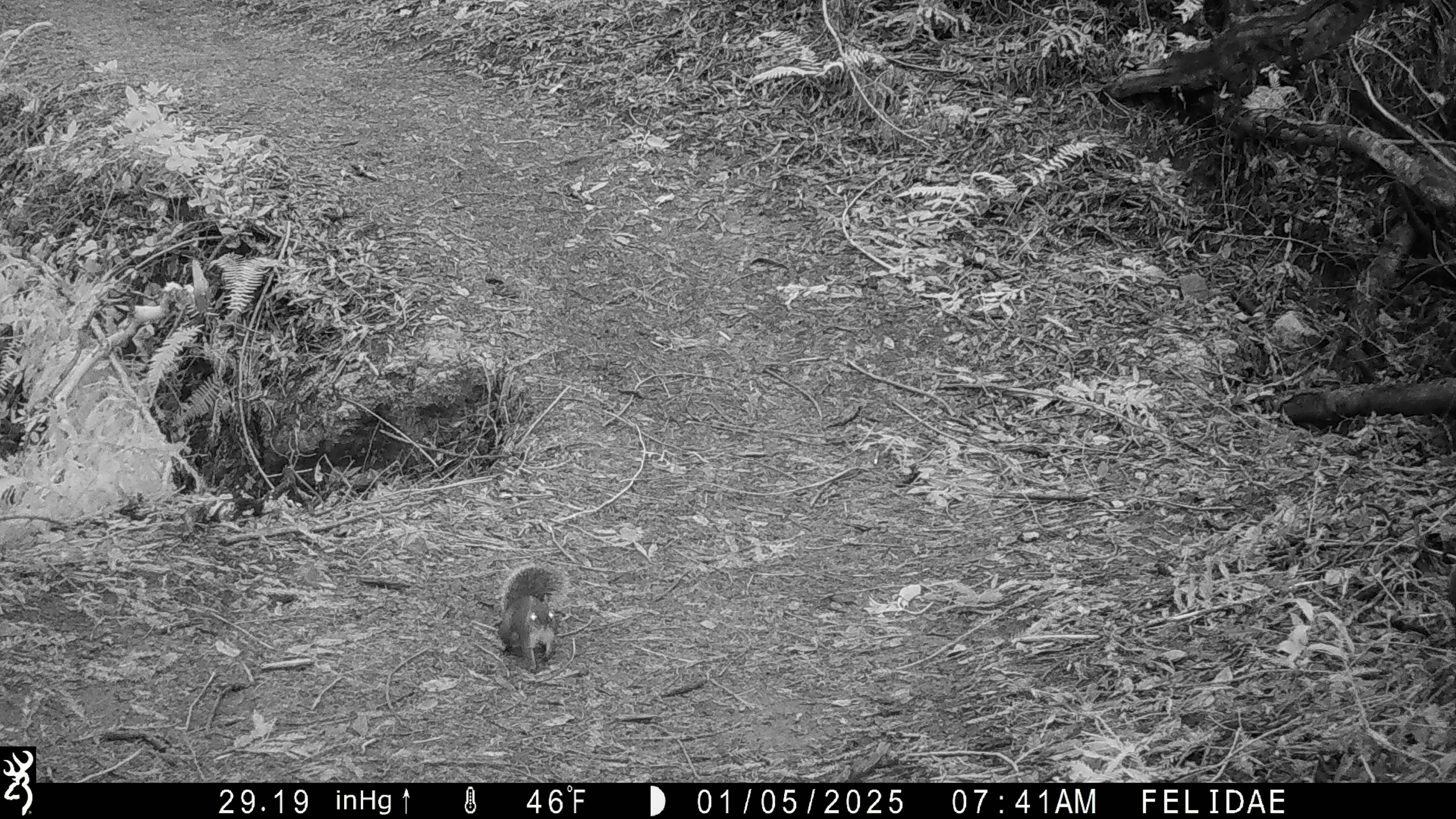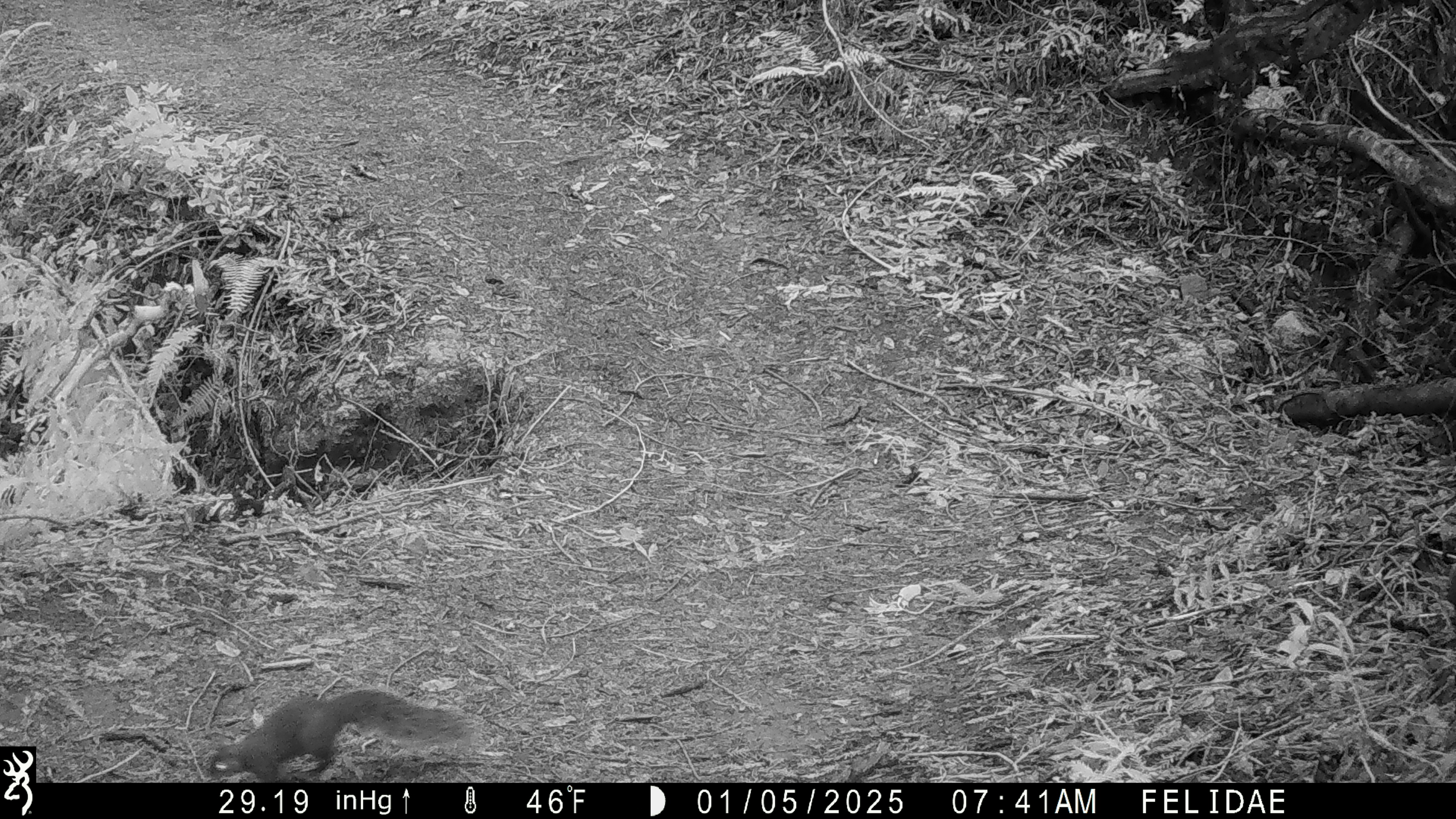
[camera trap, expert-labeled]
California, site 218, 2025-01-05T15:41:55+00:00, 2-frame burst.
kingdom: Animalia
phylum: Chordata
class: Mammalia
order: Rodentia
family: Sciuridae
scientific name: Sciuridae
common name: squirrel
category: unknown squirrel